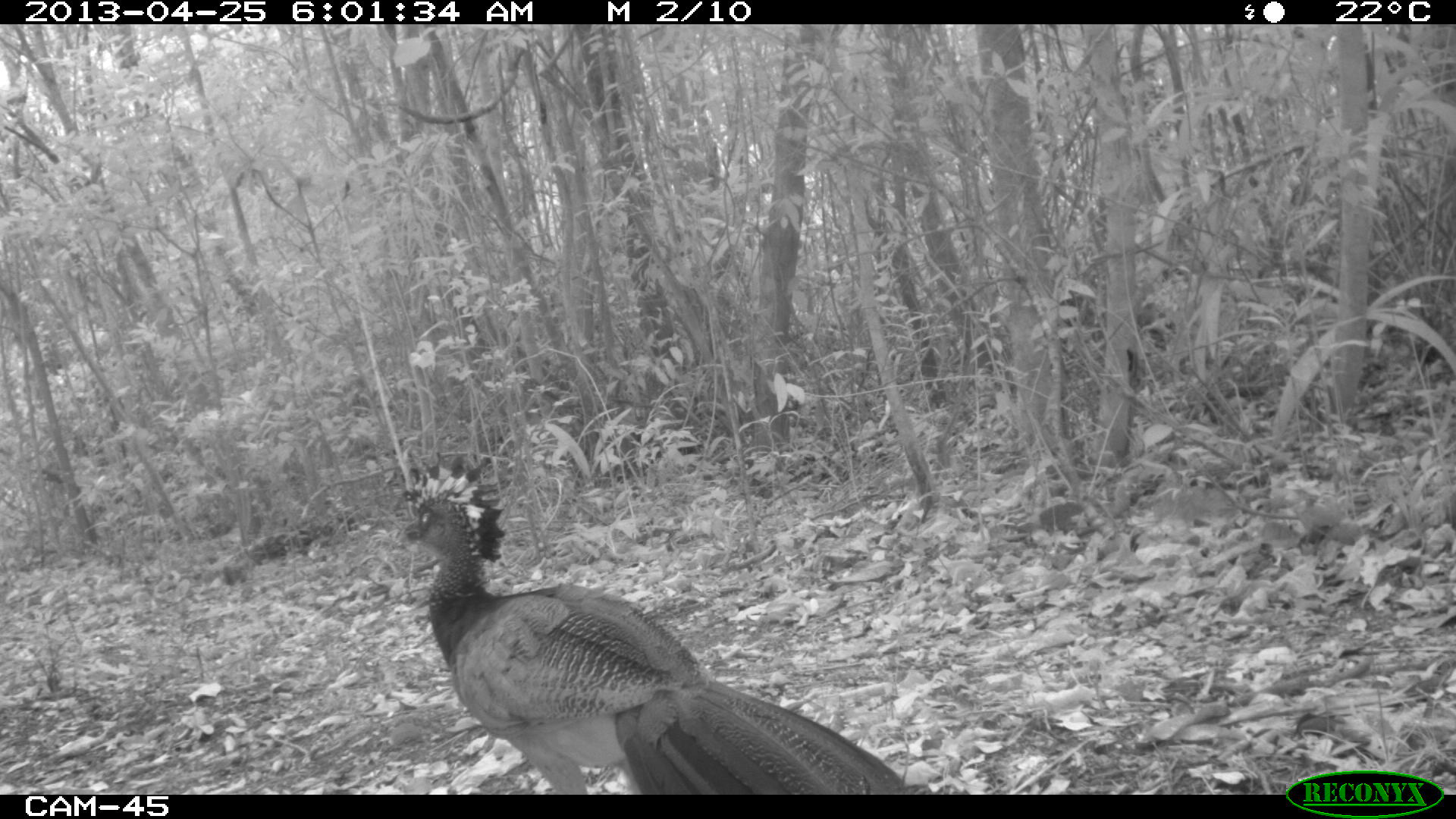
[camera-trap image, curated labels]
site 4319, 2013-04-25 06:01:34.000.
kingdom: Animalia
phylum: Chordata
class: Aves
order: Galliformes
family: Cracidae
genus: Crax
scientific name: Crax rubra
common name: great curassow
Crax rubra (great curassow), count 1, sex female.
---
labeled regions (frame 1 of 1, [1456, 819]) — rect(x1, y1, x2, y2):
crax rubra: rect(396, 448, 909, 794)